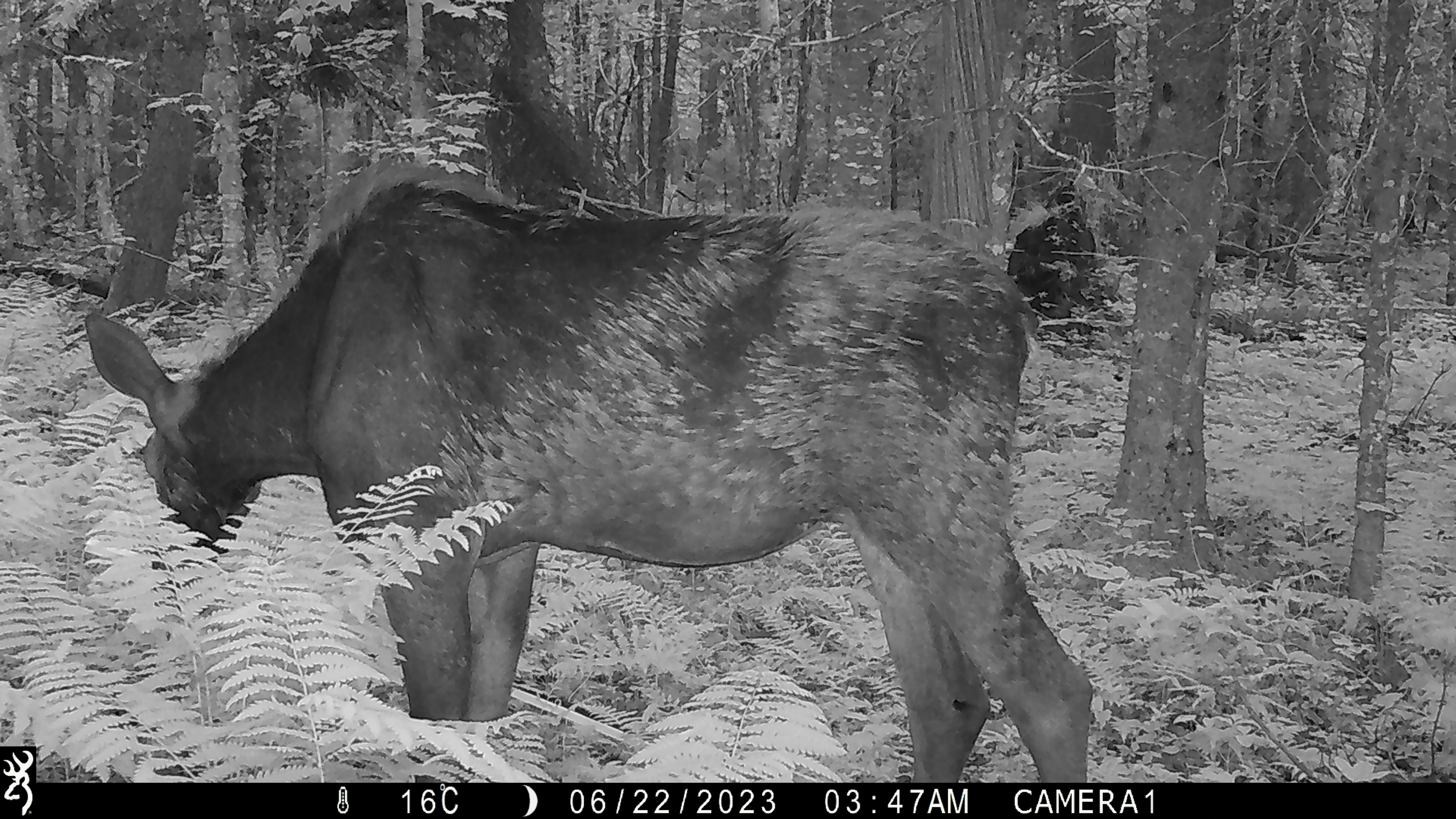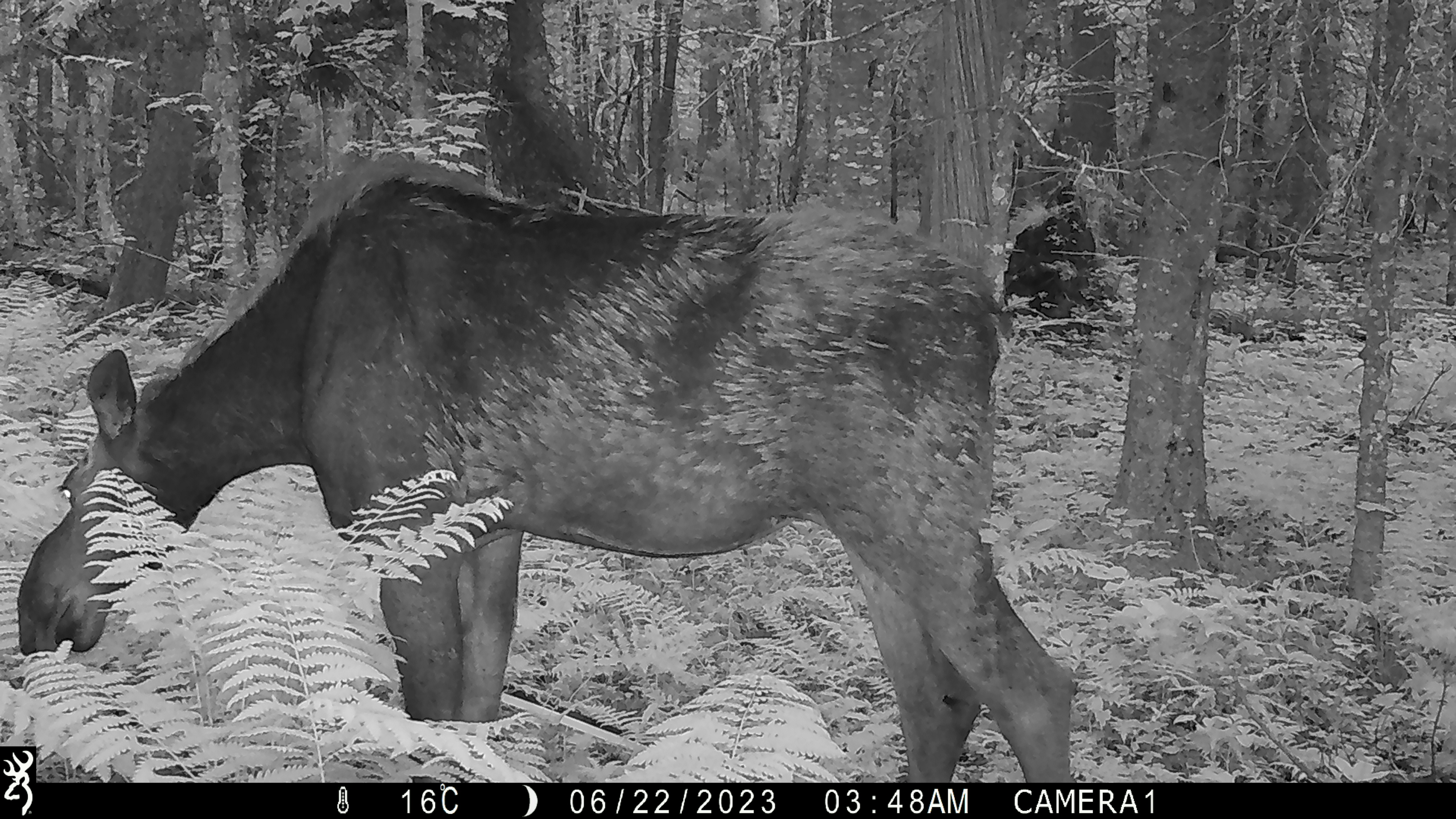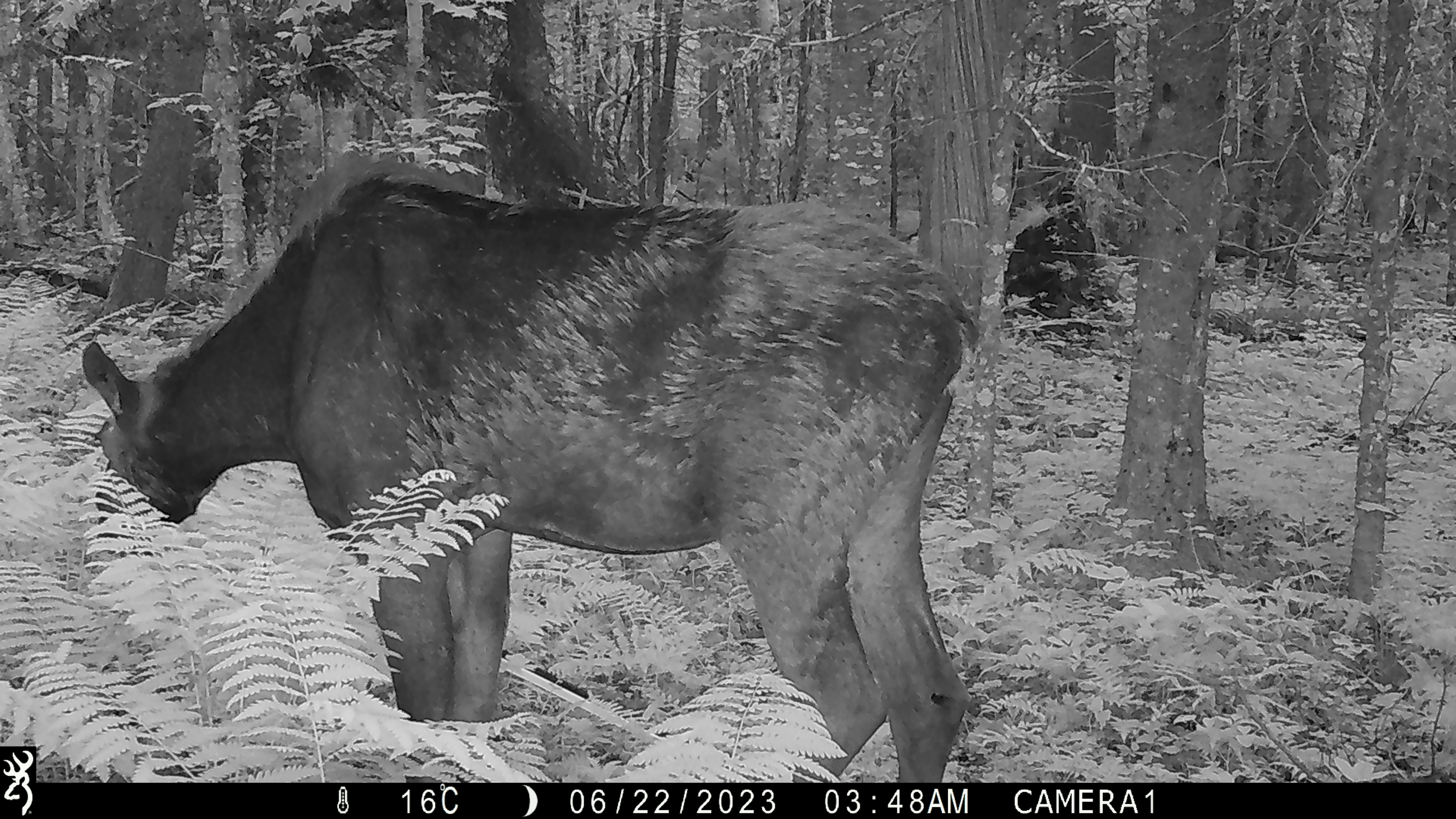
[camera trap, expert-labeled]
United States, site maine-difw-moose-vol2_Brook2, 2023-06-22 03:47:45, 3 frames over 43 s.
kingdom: Animalia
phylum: Chordata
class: Mammalia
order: Artiodactyla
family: Cervidae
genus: Alces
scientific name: Alces alces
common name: moose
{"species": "moose (Alces alces)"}